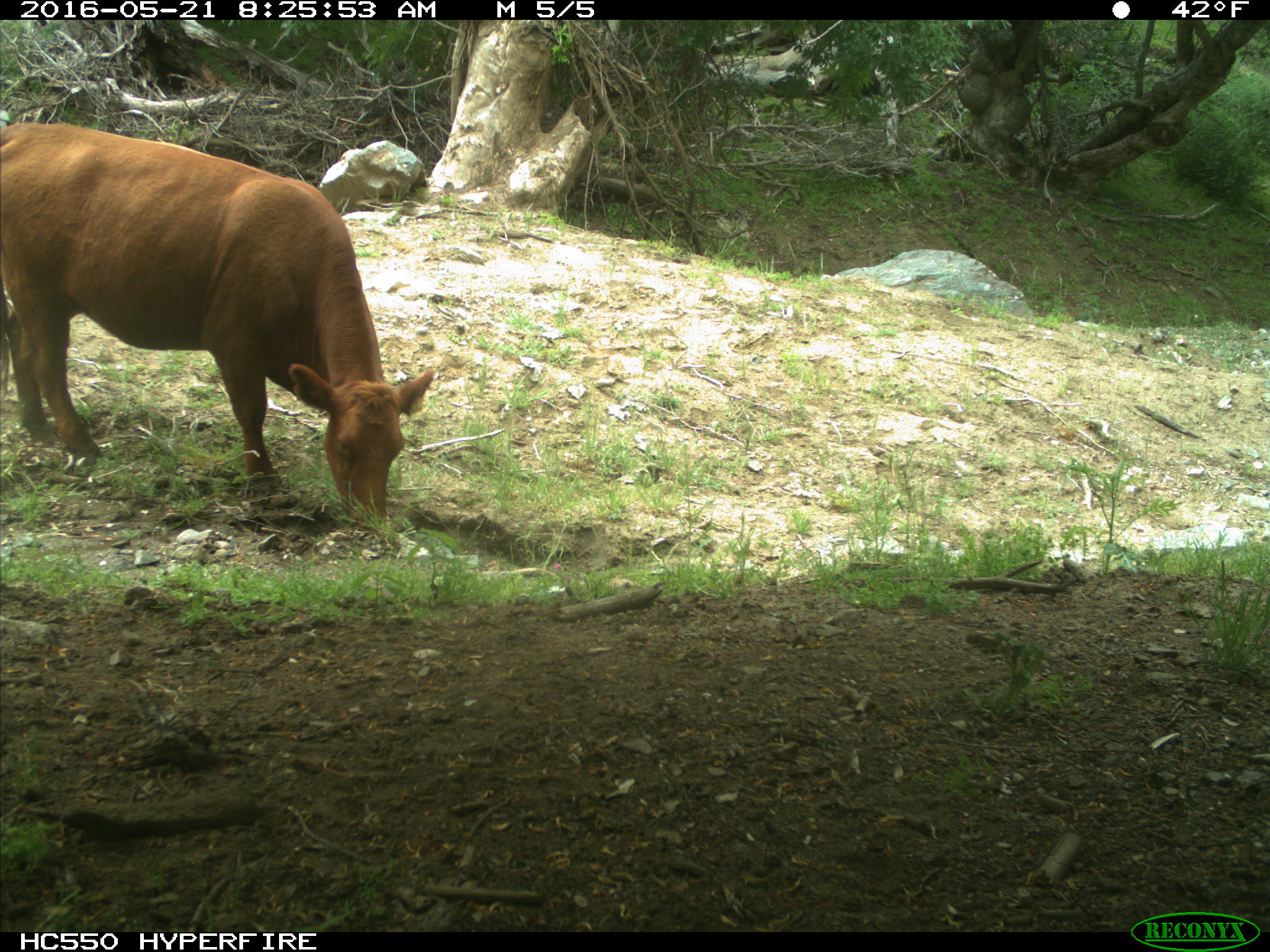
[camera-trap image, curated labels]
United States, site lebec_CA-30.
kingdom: Animalia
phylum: Chordata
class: Mammalia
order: Artiodactyla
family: Bovidae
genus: Bos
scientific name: Bos taurus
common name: domestic cow